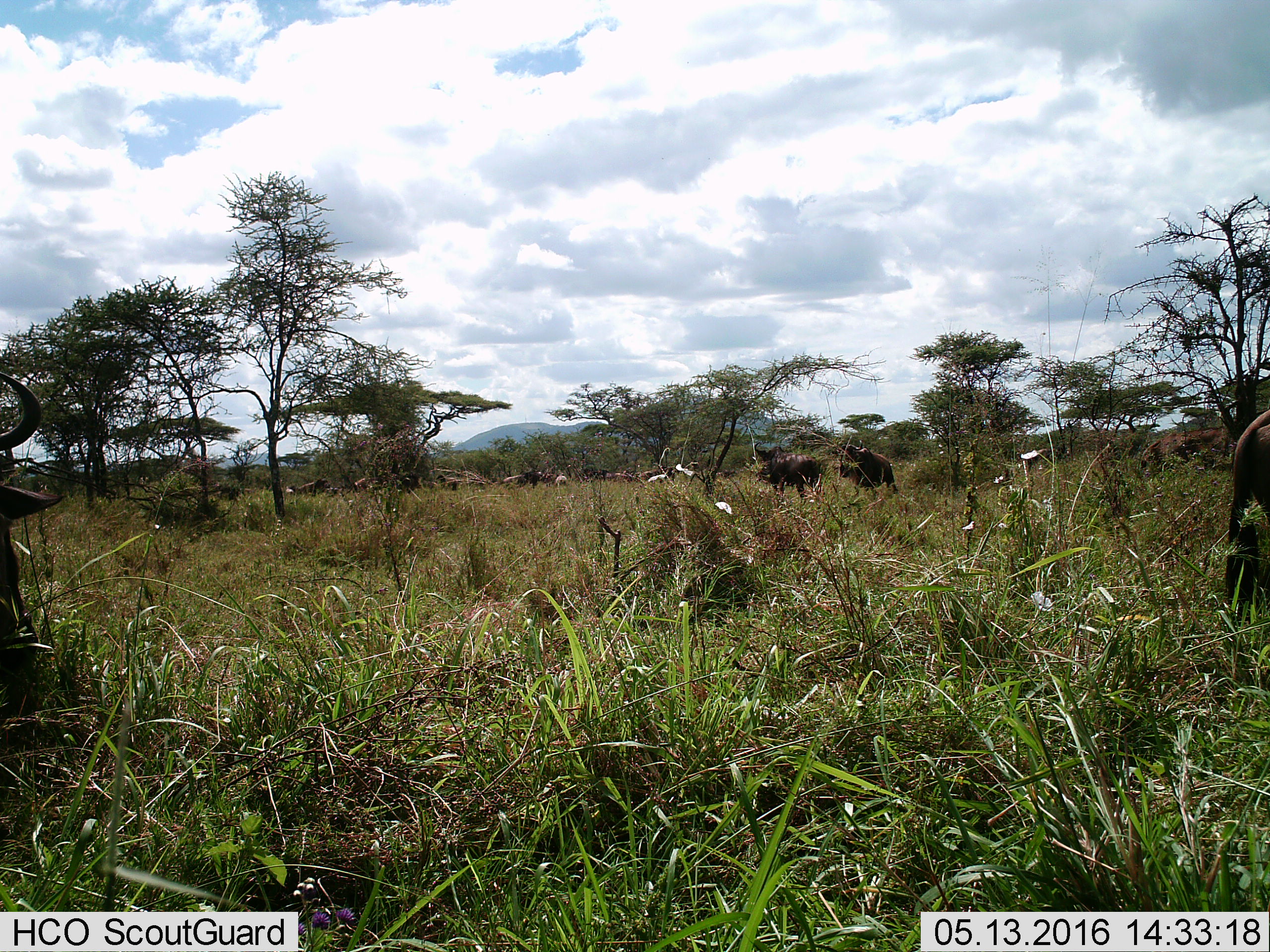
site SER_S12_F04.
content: unidentified animal